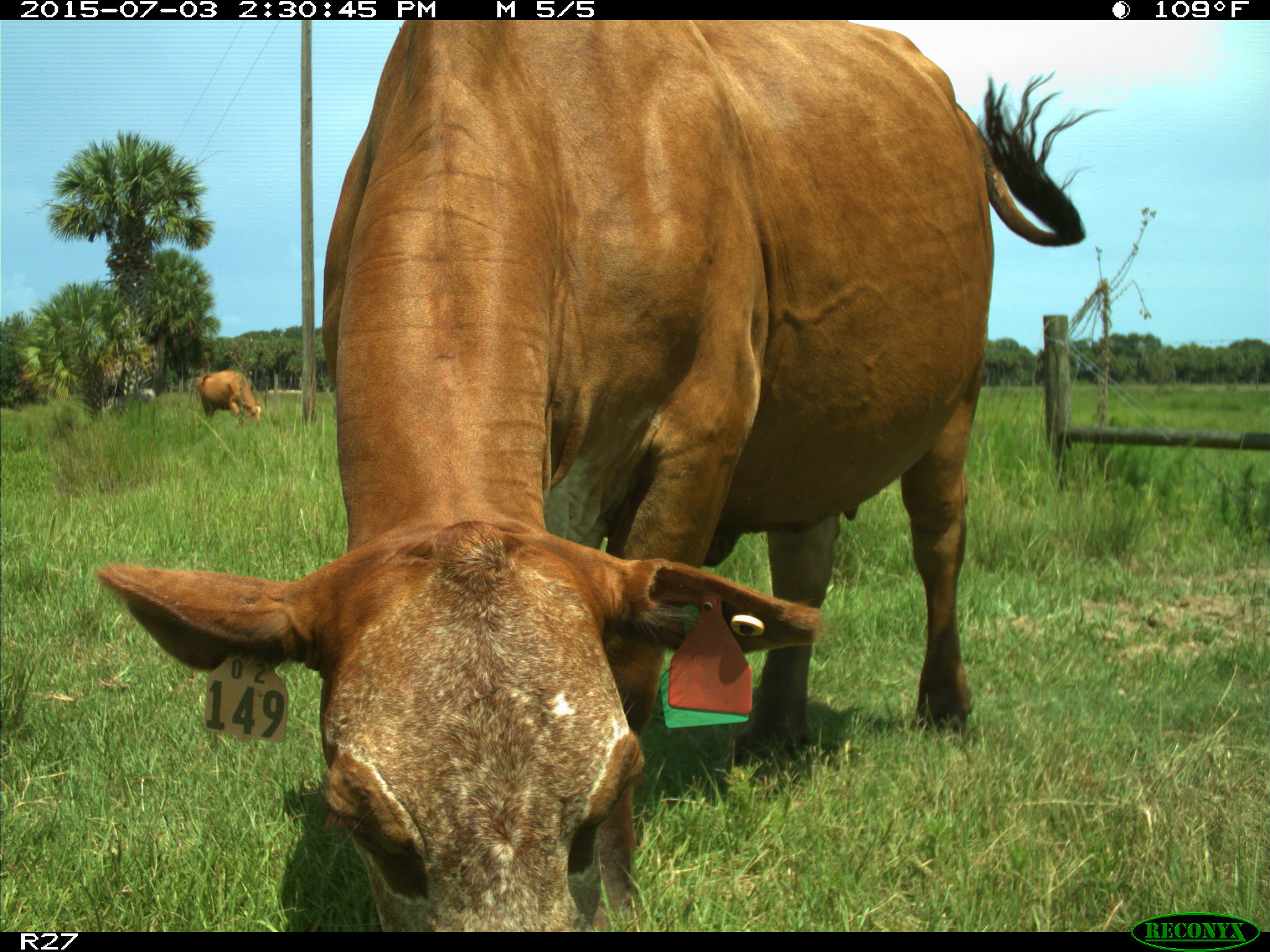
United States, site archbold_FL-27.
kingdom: Animalia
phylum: Chordata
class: Mammalia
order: Artiodactyla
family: Bovidae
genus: Bos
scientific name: Bos taurus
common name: domestic cow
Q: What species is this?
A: Bos taurus (domestic cow).